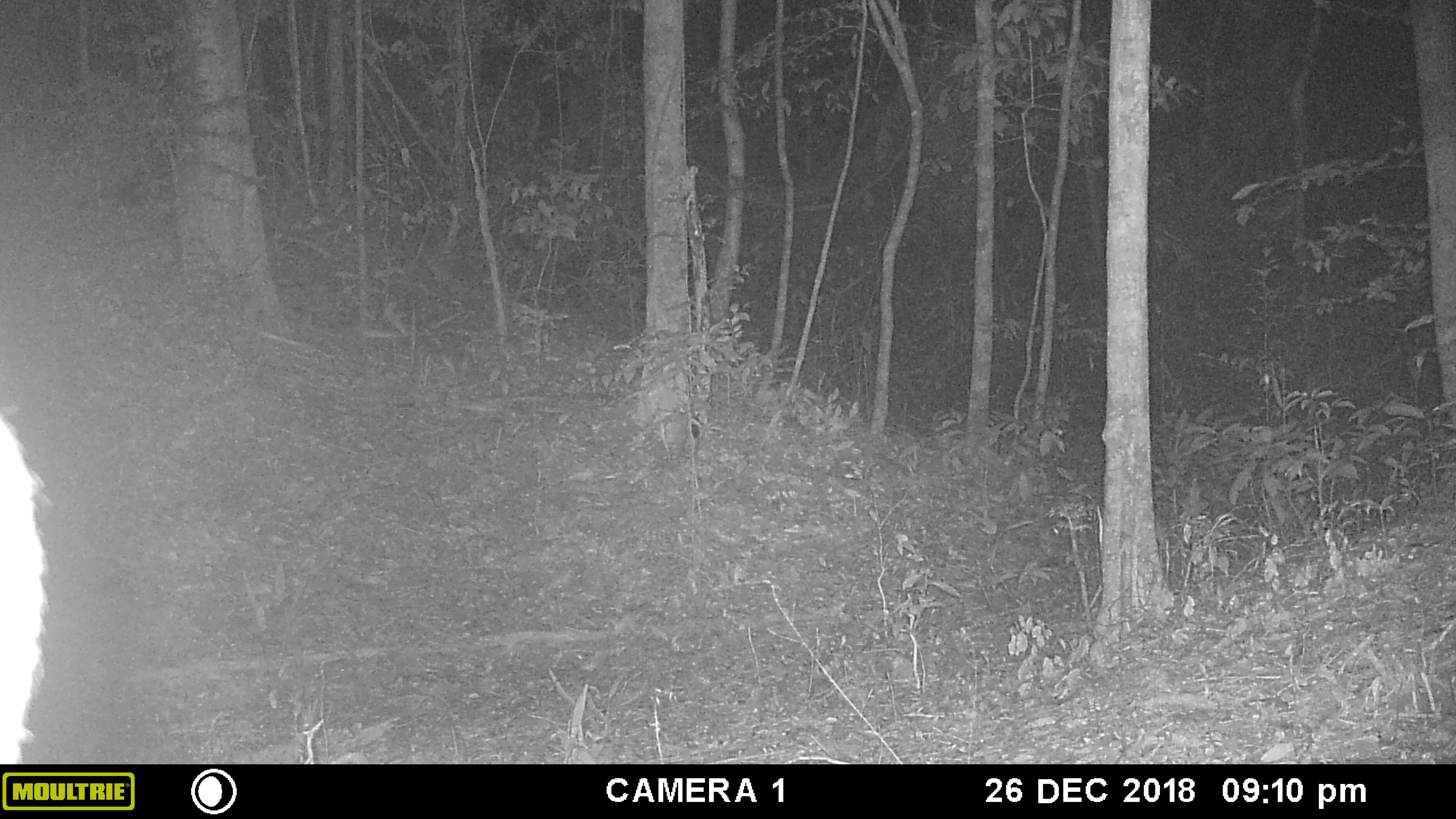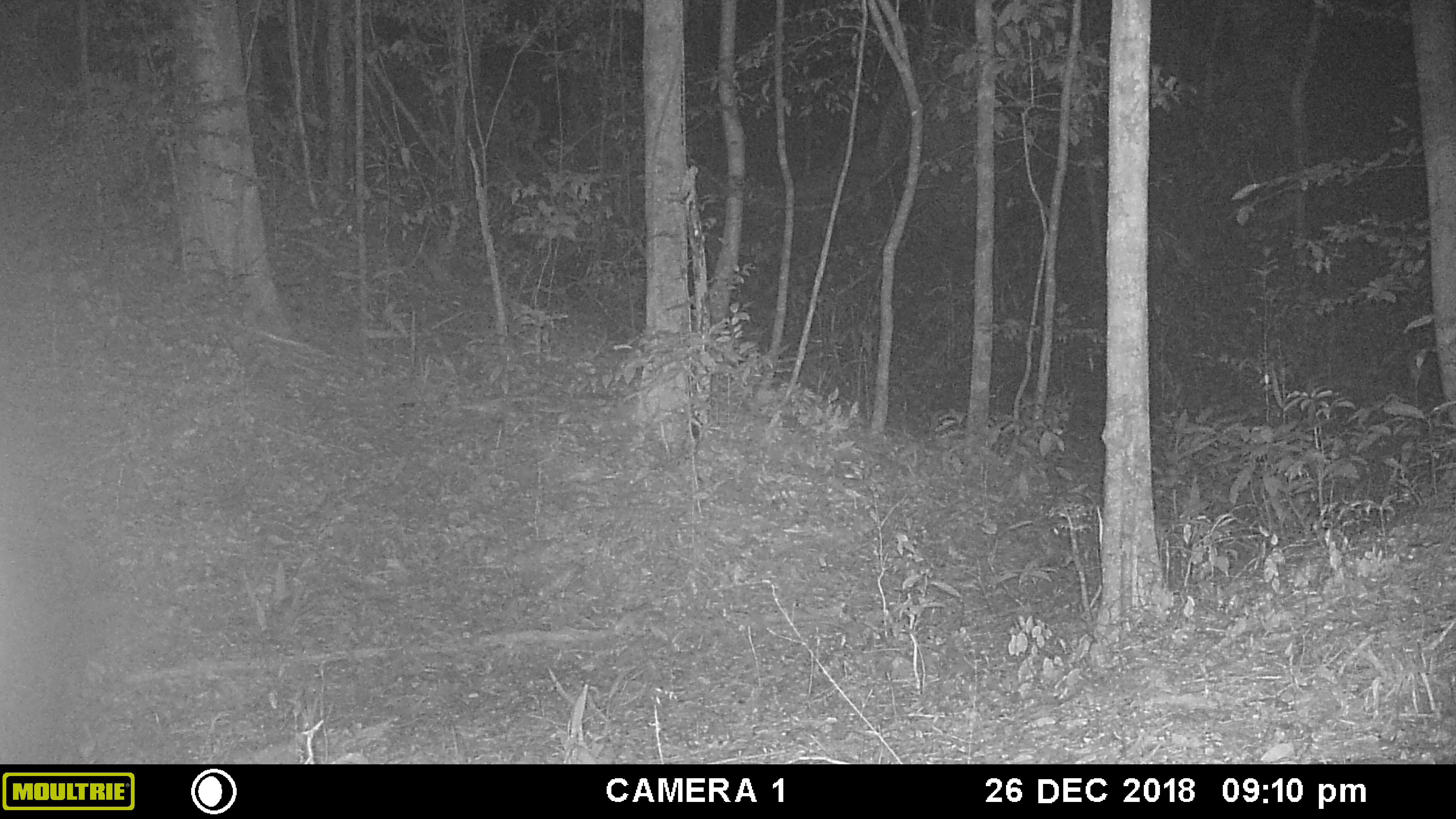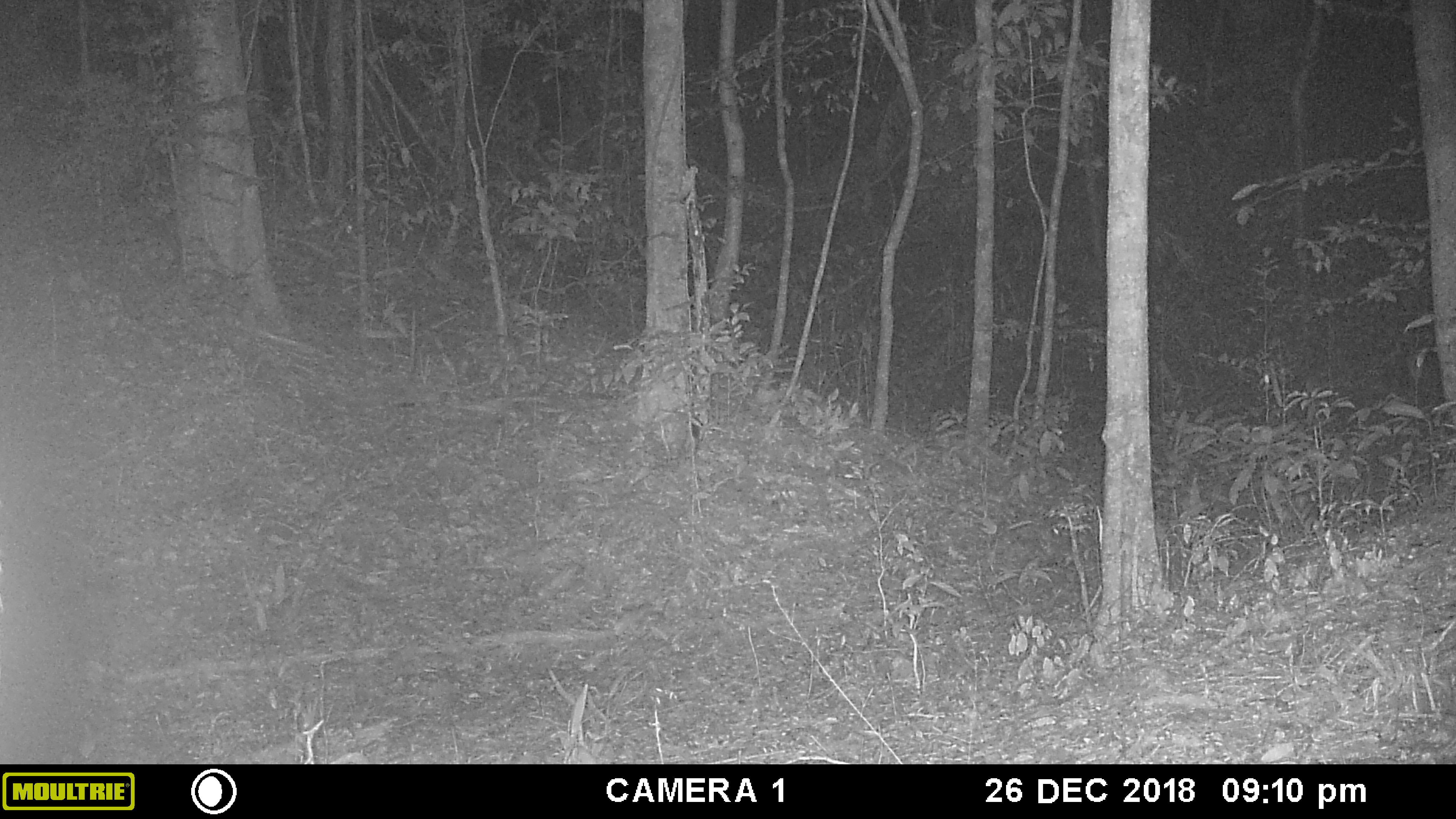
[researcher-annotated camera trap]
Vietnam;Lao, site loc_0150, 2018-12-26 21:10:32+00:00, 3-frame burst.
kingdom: Animalia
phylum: Chordata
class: Mammalia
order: Artiodactyla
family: Cervidae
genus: Muntiacus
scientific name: Muntiacus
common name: muntjacs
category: unidentified muntjac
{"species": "unidentified muntjac (muntjacs) (Muntiacus)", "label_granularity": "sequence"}